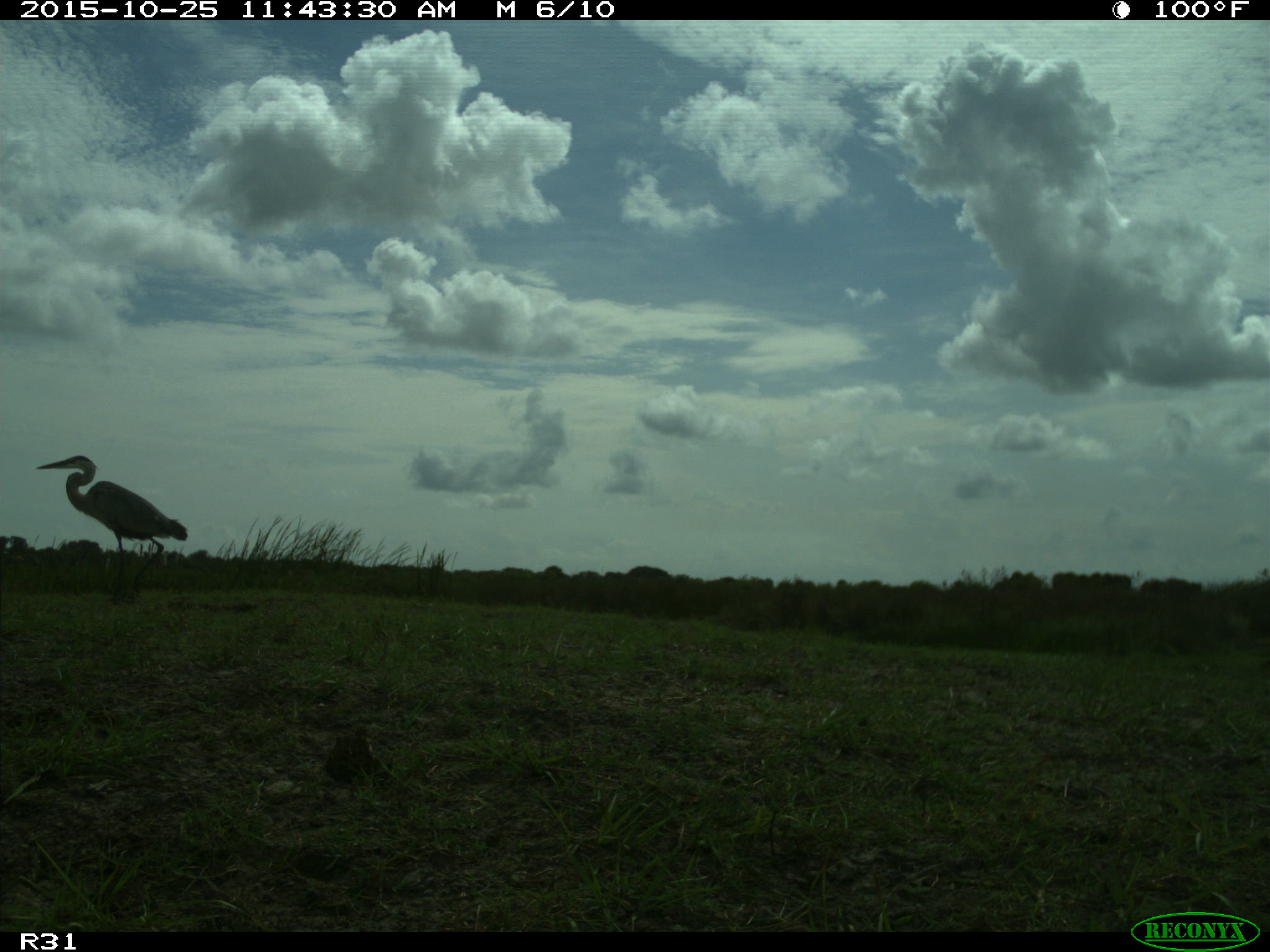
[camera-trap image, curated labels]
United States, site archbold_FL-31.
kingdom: Animalia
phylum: Chordata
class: Aves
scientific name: Aves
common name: birds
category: unidentified bird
Unidentified bird (birds) (Aves).